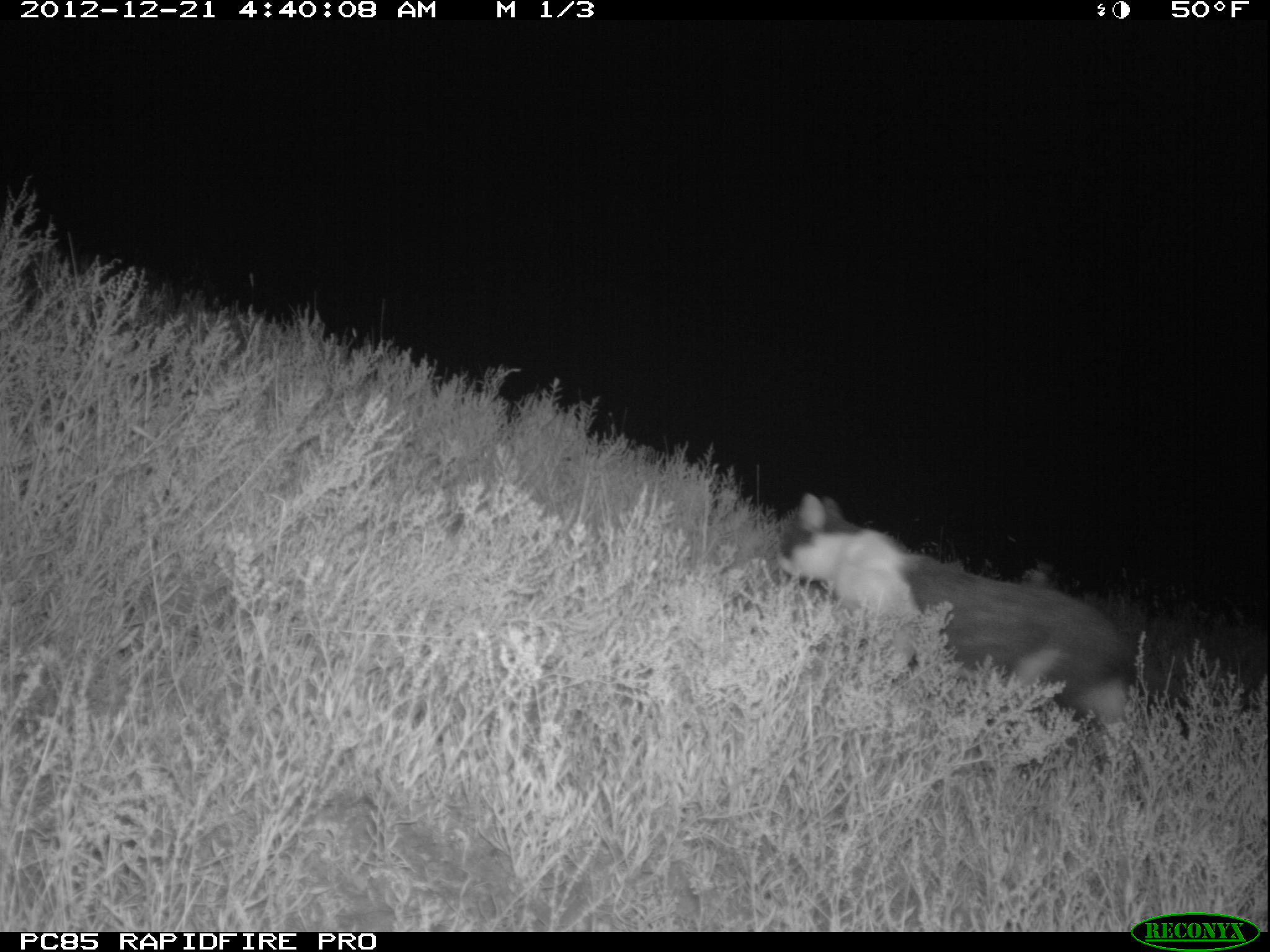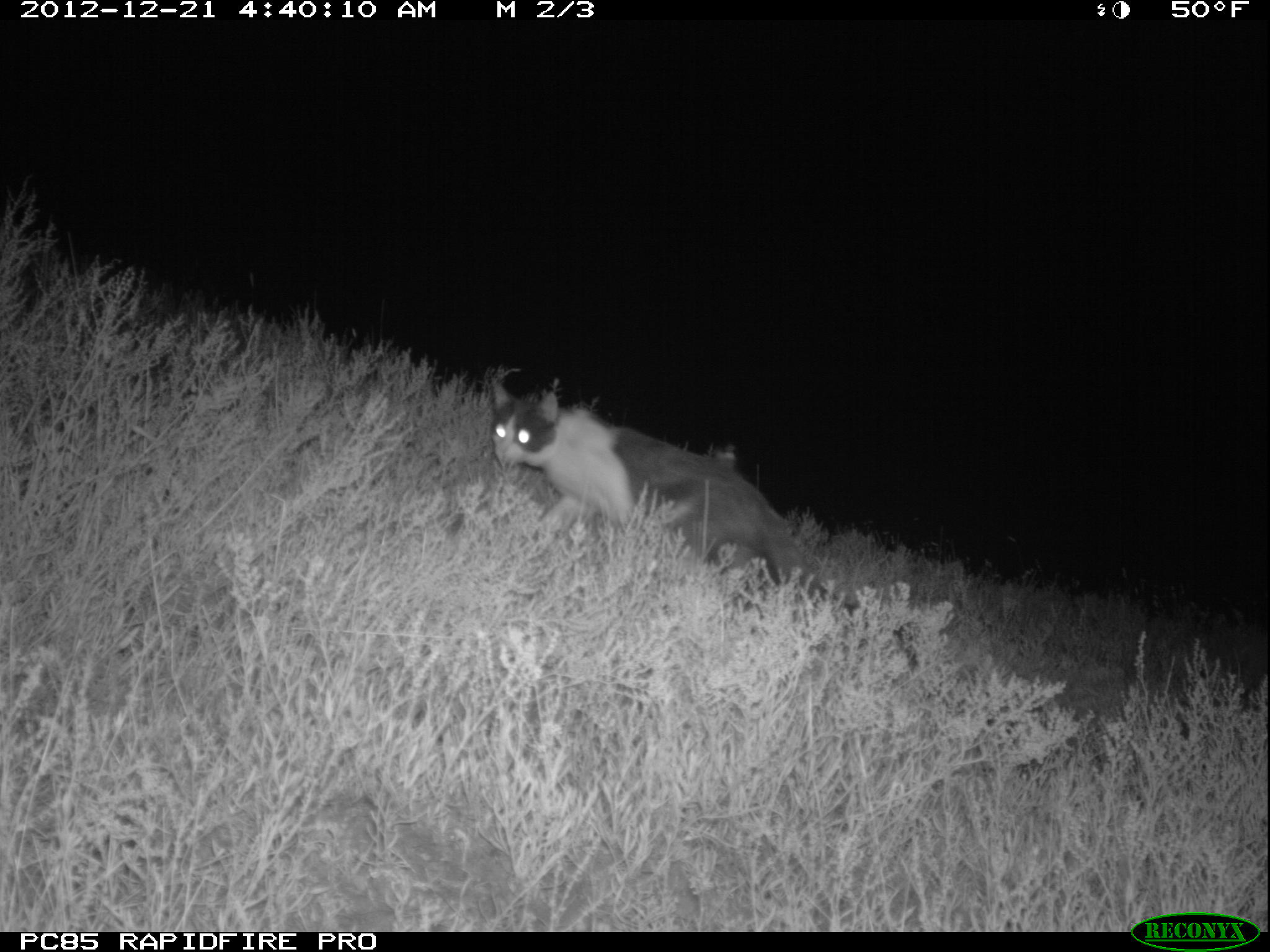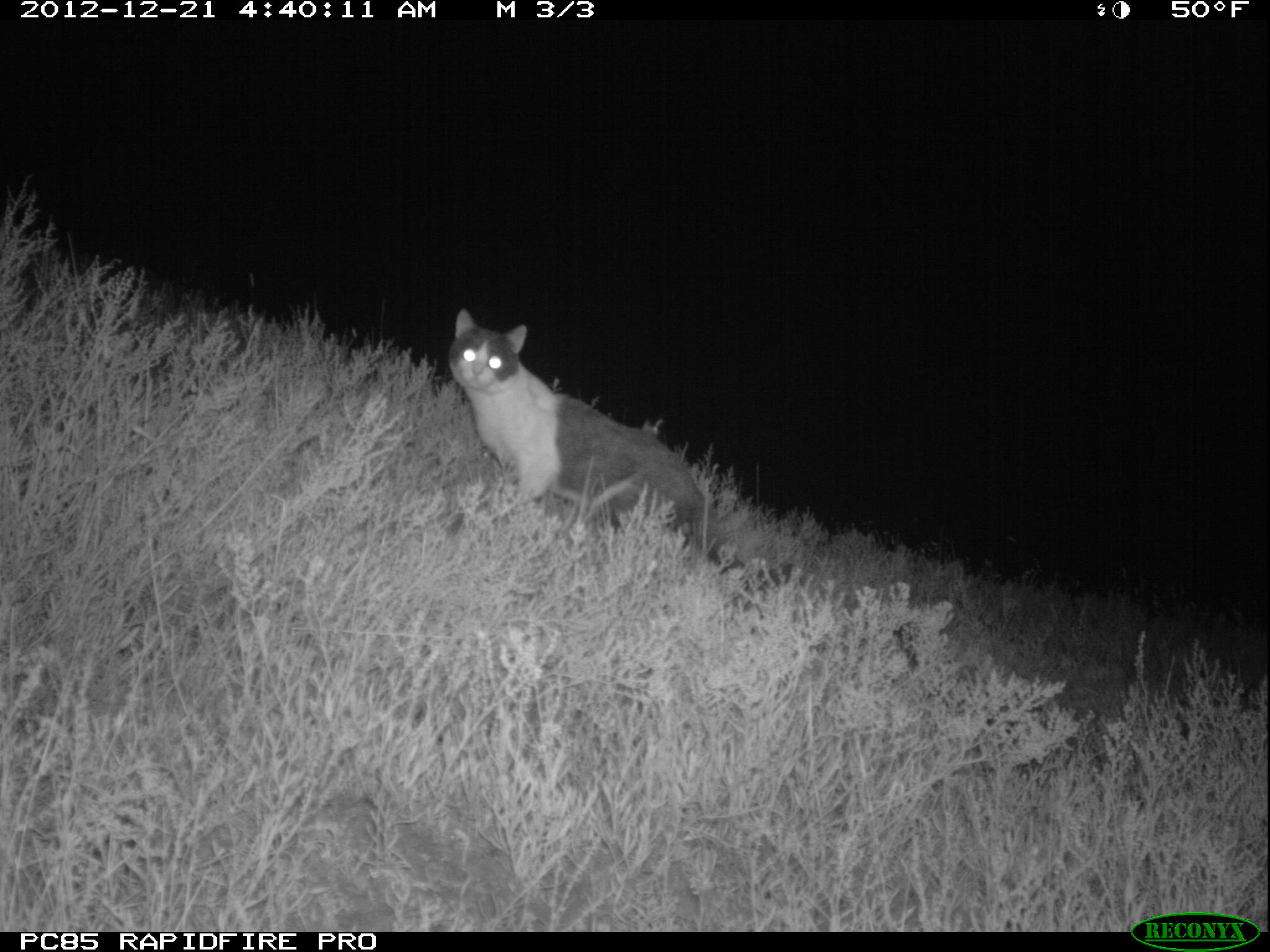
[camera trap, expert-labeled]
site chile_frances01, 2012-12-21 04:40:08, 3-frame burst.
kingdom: Animalia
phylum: Chordata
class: Mammalia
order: Carnivora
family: Felidae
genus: Felis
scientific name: Felis catus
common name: cat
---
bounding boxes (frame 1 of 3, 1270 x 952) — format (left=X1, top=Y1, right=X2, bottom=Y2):
cat: (left=771, top=492, right=1145, bottom=751)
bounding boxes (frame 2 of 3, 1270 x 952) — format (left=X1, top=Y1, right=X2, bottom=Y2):
cat: (left=482, top=379, right=832, bottom=606)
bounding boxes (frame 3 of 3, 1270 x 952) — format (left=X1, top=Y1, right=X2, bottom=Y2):
cat: (left=443, top=315, right=740, bottom=574)